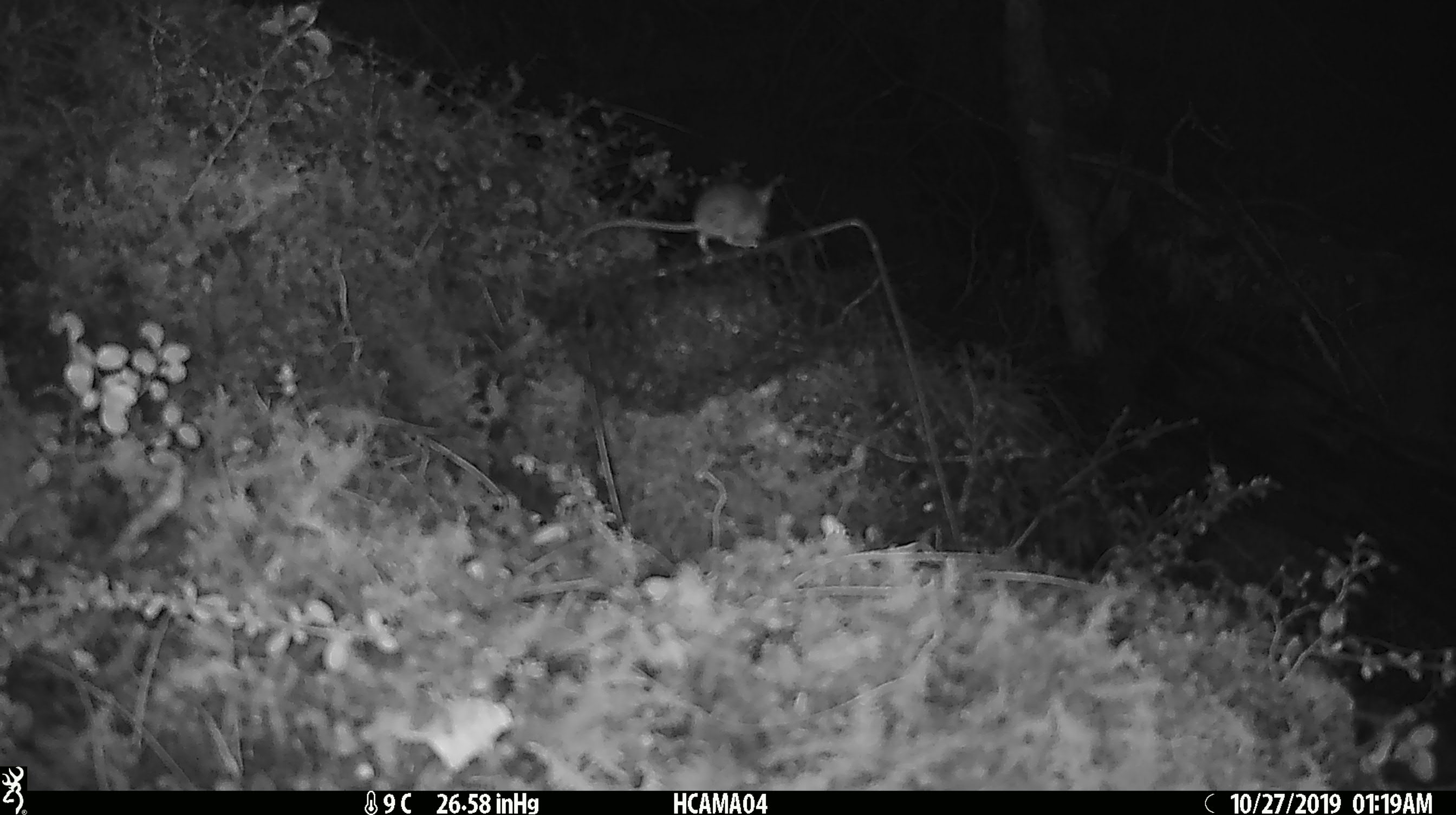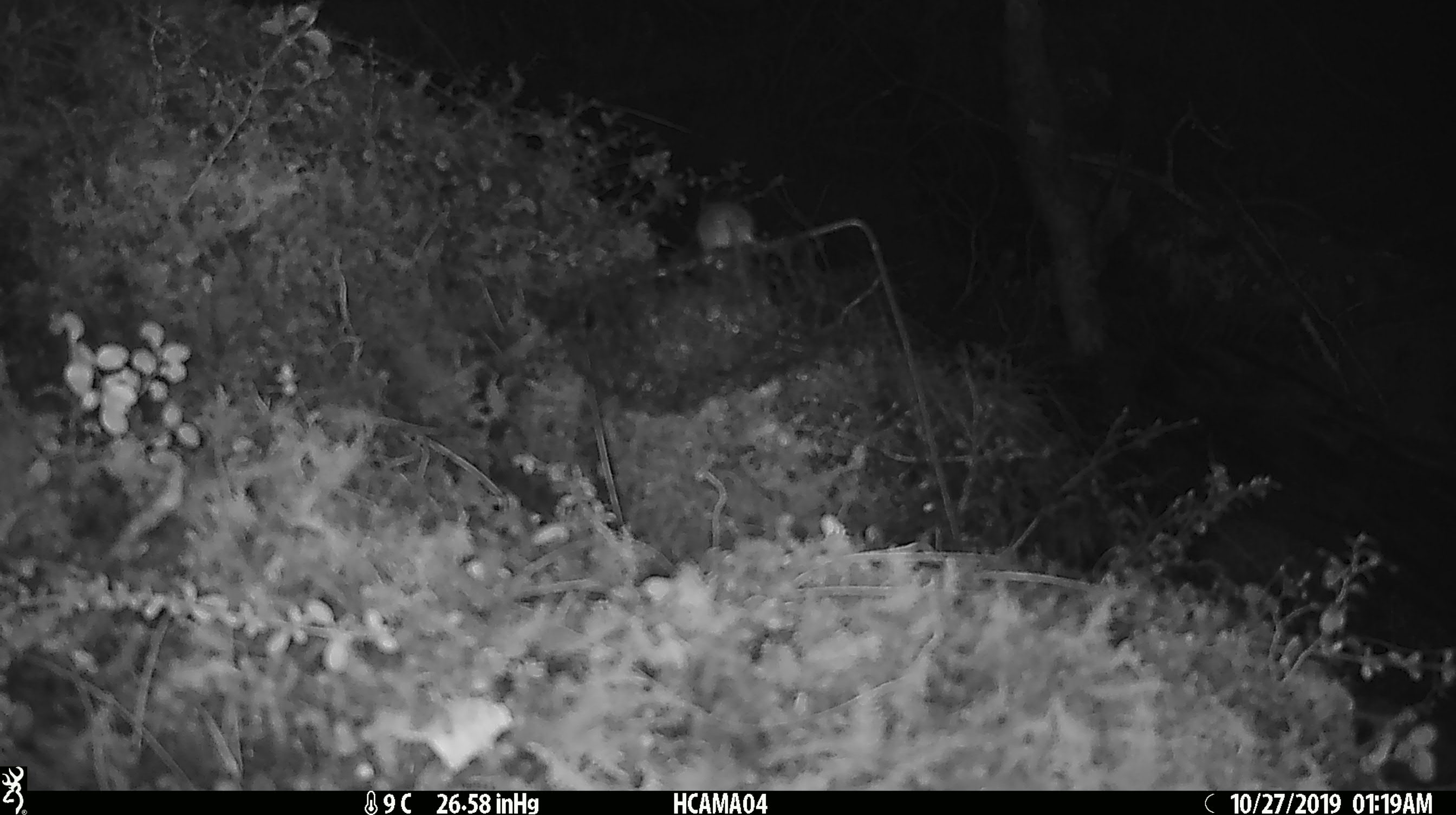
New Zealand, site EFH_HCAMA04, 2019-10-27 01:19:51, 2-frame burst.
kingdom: Animalia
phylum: Chordata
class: Mammalia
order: Rodentia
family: Muridae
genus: Mus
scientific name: Mus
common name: mouse